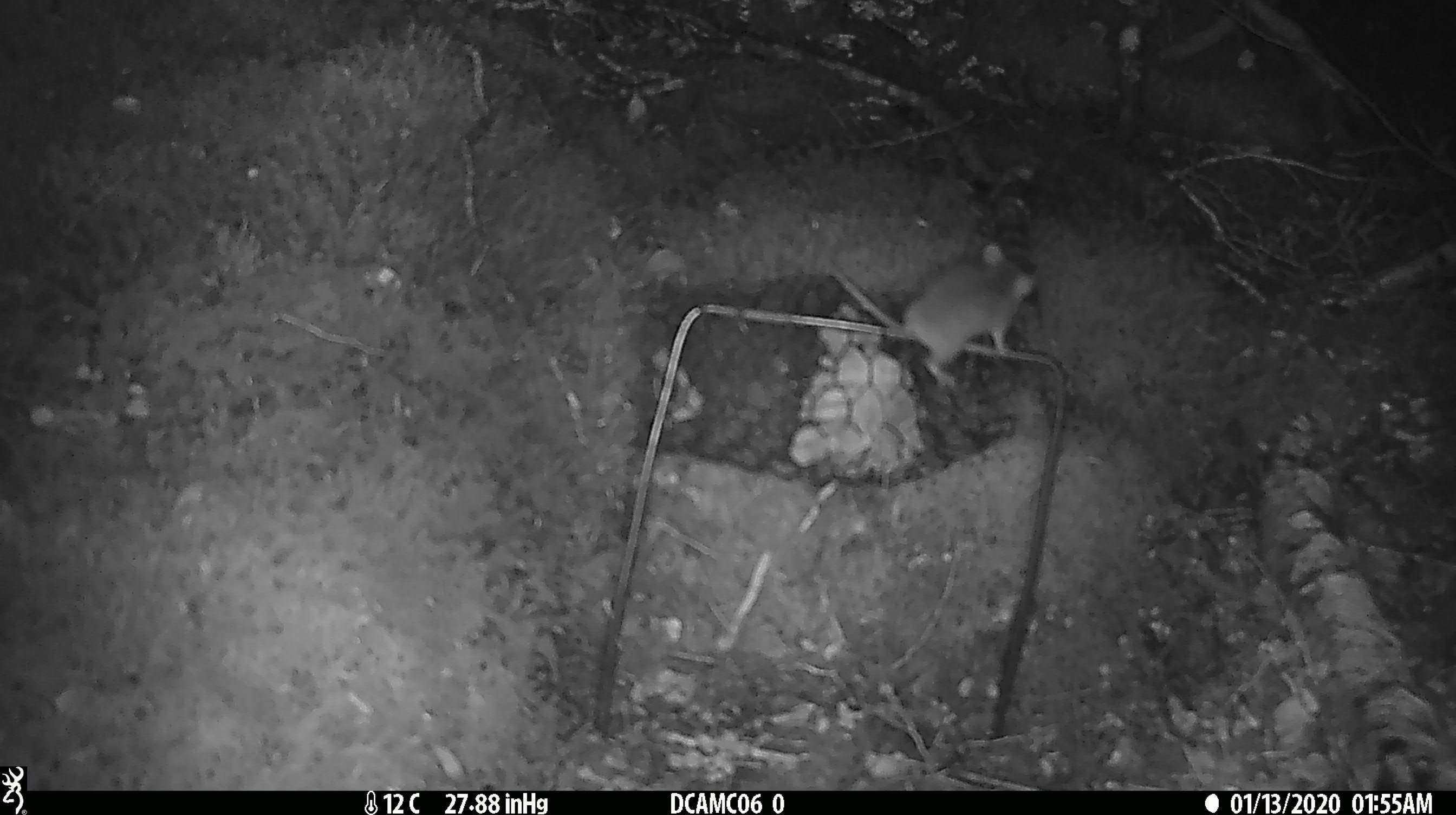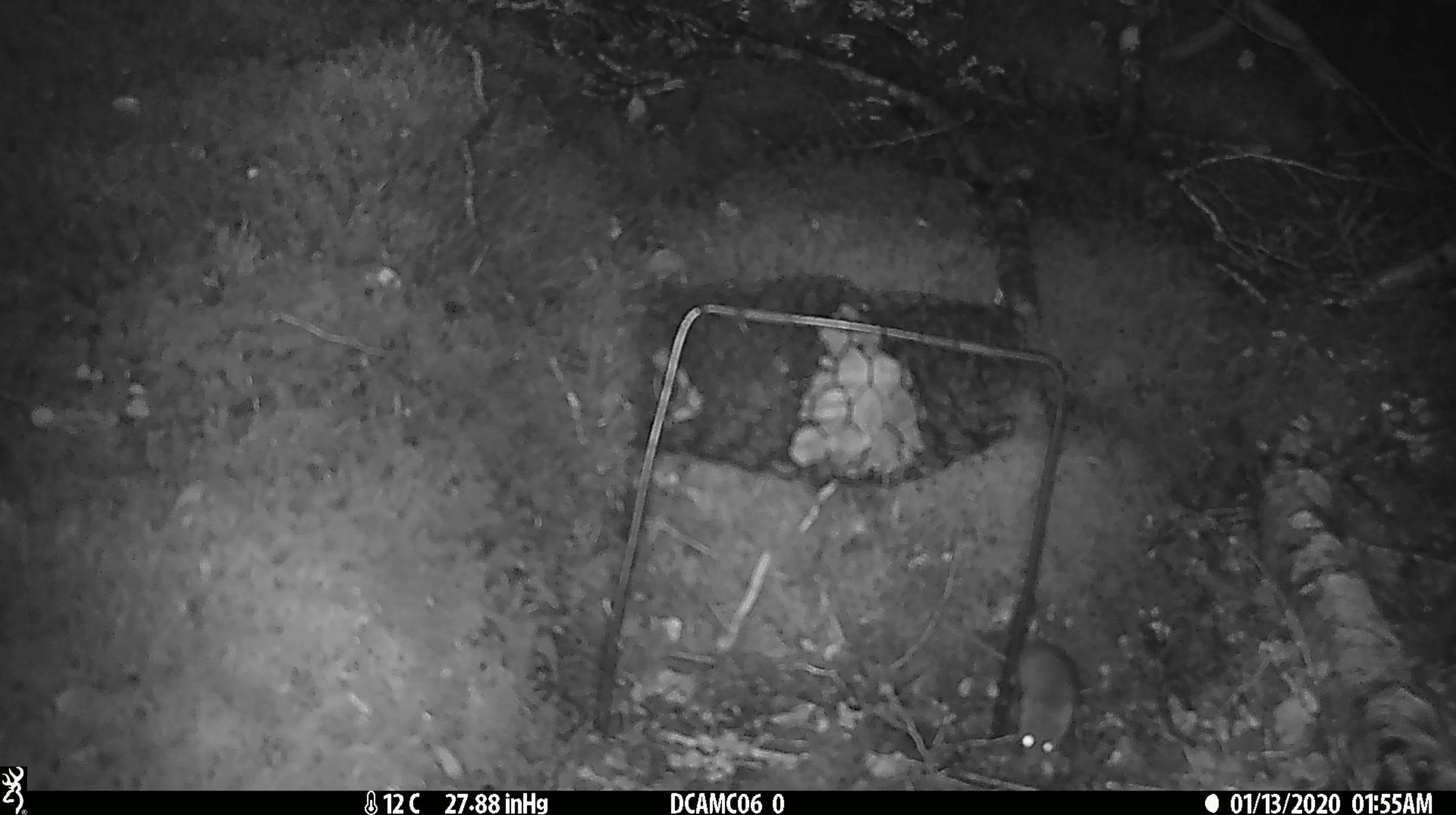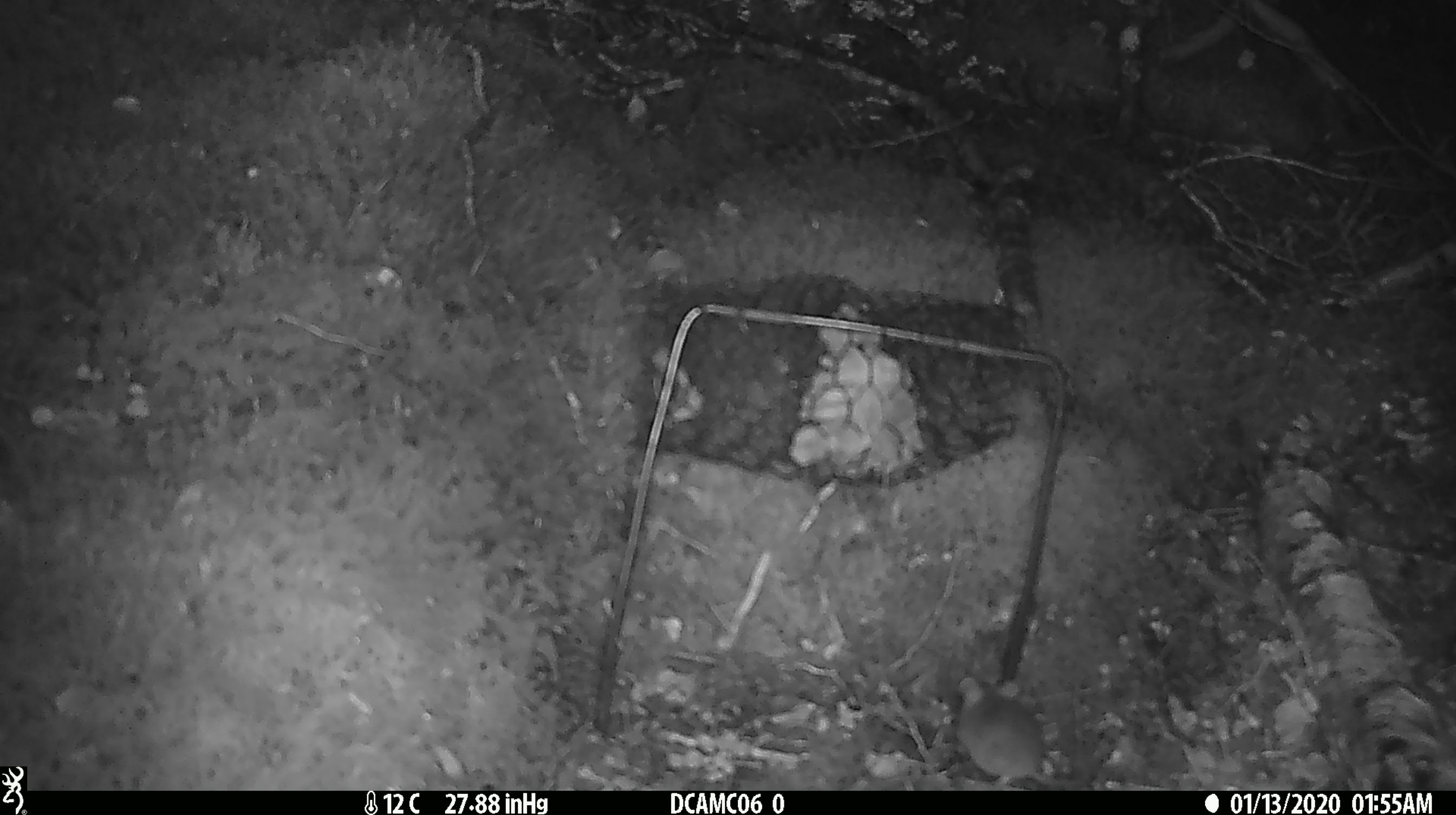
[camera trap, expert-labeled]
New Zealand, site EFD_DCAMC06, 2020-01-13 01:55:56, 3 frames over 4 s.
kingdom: Animalia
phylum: Chordata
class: Mammalia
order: Rodentia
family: Muridae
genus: Mus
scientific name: Mus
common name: mouse